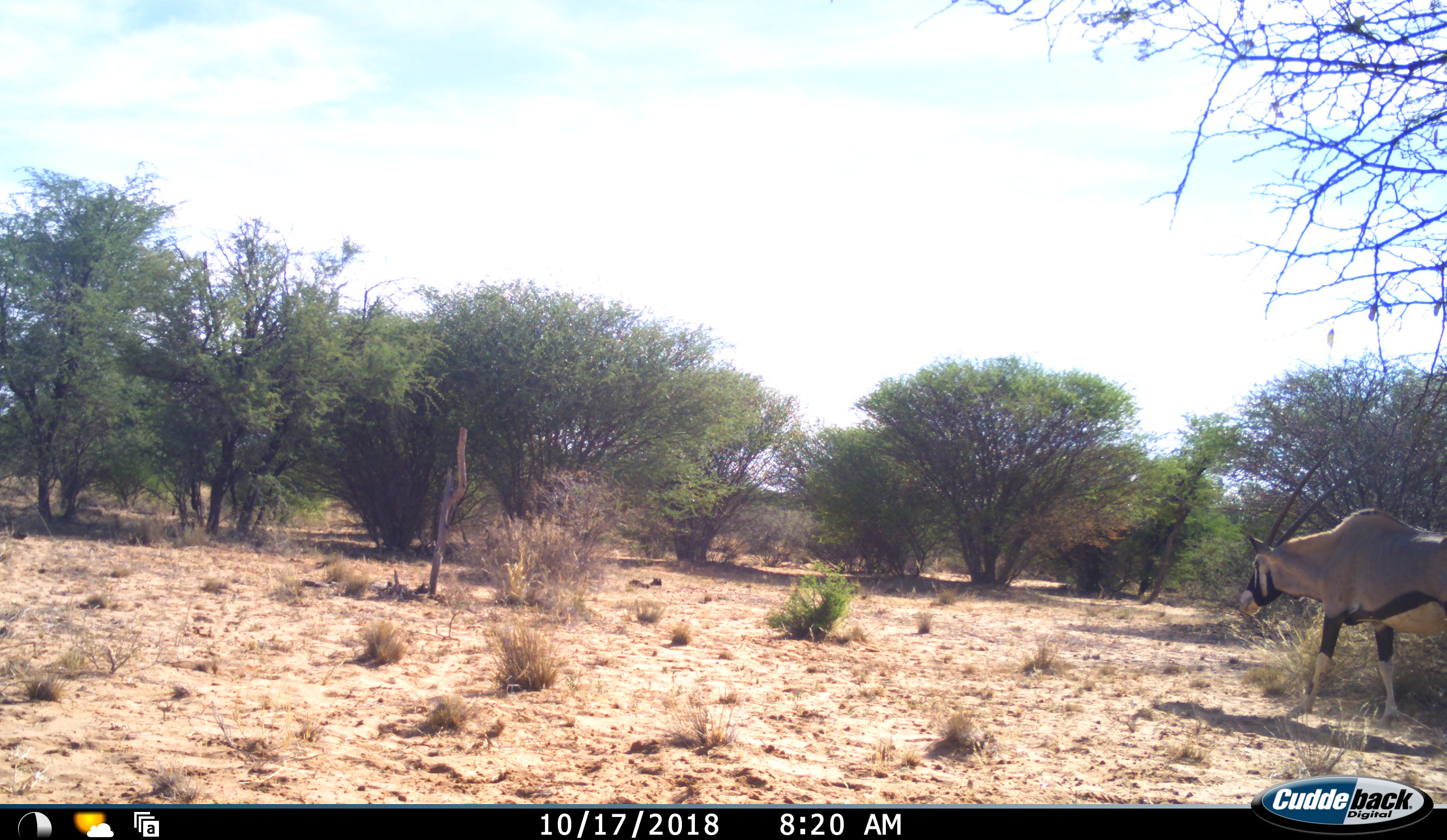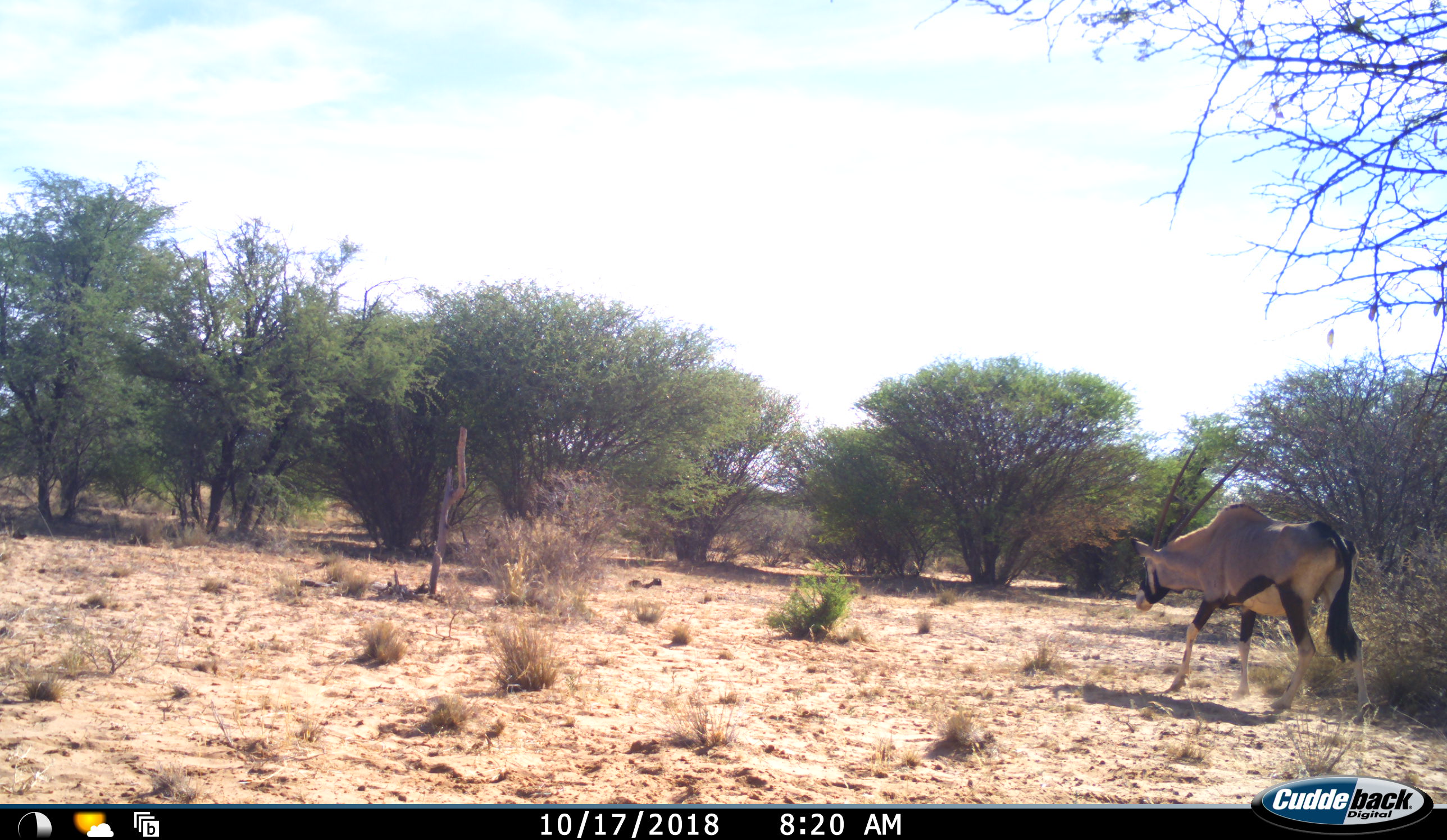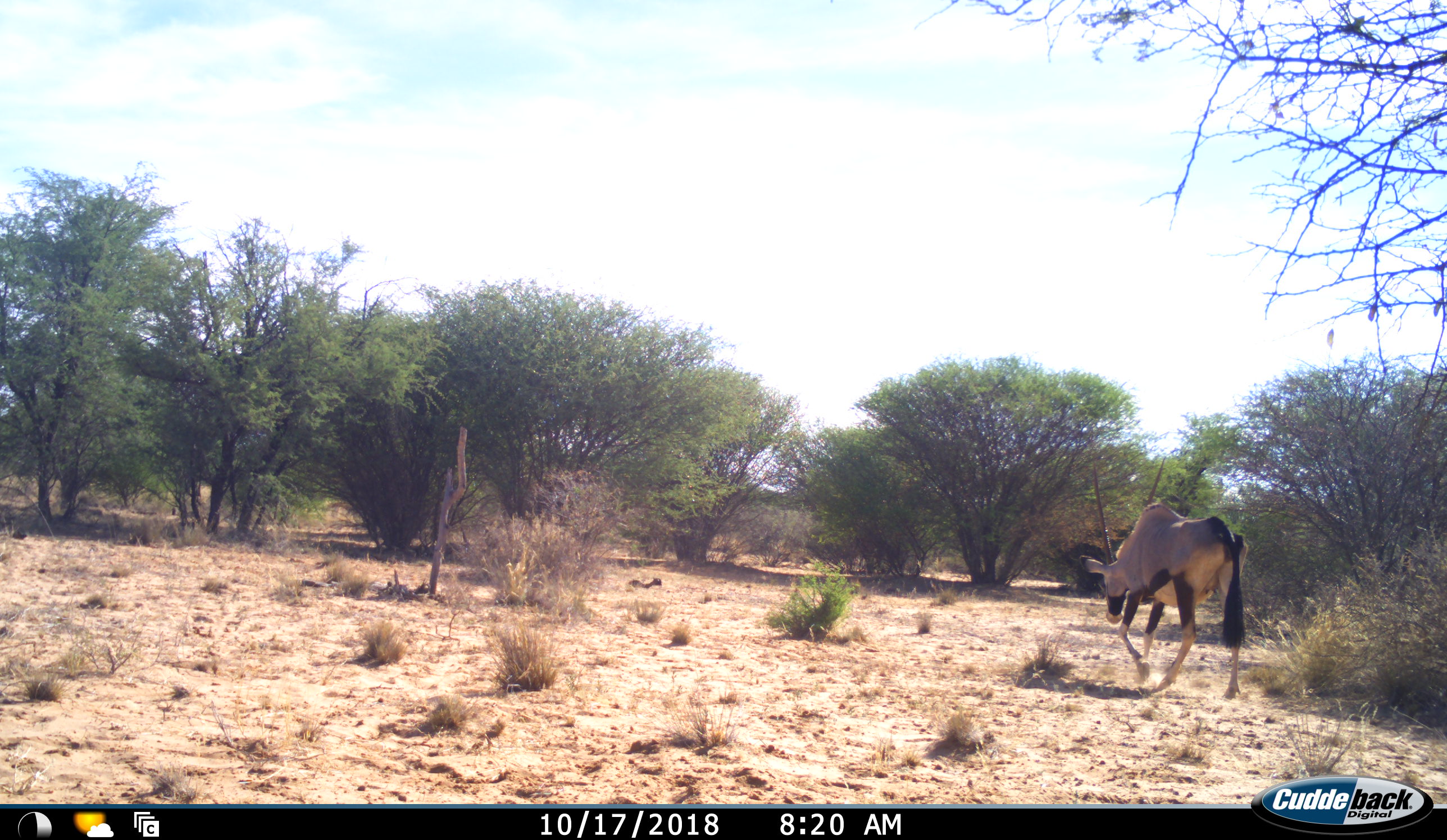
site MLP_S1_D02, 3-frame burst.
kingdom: Animalia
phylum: Chordata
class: Mammalia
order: Artiodactyla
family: Bovidae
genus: Oryx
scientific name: Oryx gazella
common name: gemsbok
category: oryx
Oryx (gemsbok) (Oryx gazella), count 1. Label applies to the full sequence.